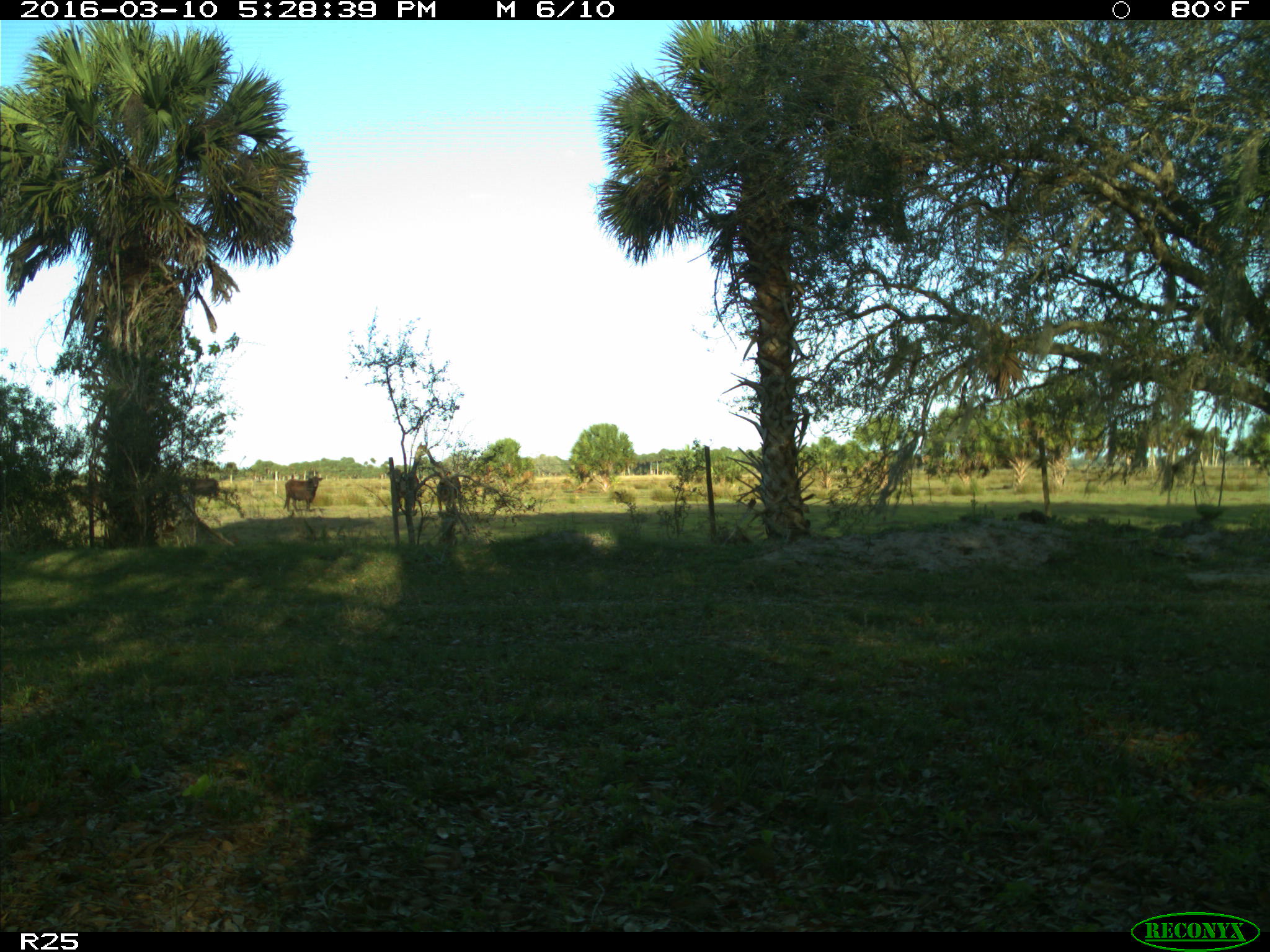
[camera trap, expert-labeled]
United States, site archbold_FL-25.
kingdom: Animalia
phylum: Chordata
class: Mammalia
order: Artiodactyla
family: Bovidae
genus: Bos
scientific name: Bos taurus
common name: domestic cow